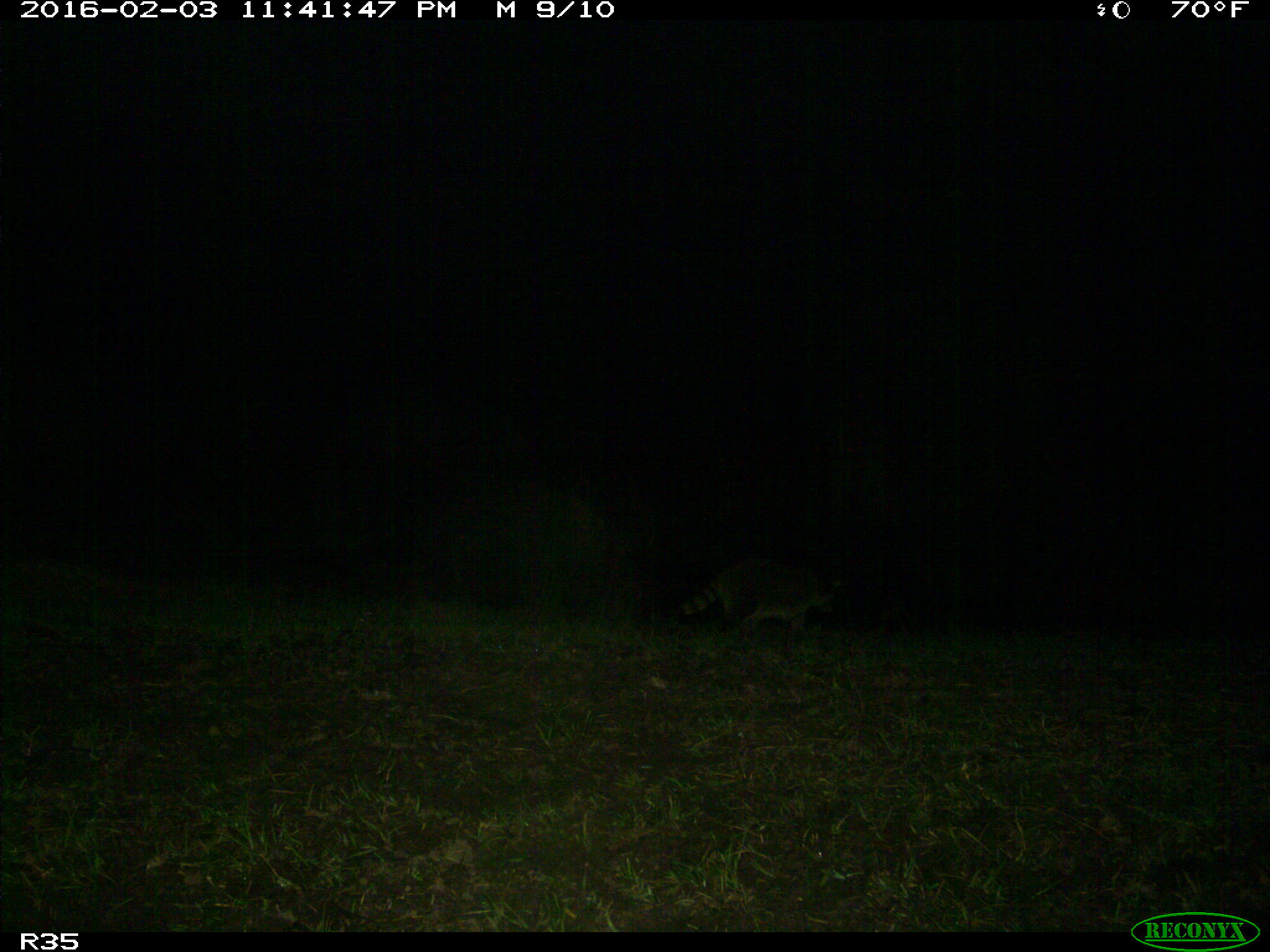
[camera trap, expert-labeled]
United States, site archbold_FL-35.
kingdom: Animalia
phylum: Chordata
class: Mammalia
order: Carnivora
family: Procyonidae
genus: Procyon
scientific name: Procyon lotor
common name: common raccoon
Procyon lotor (common raccoon).